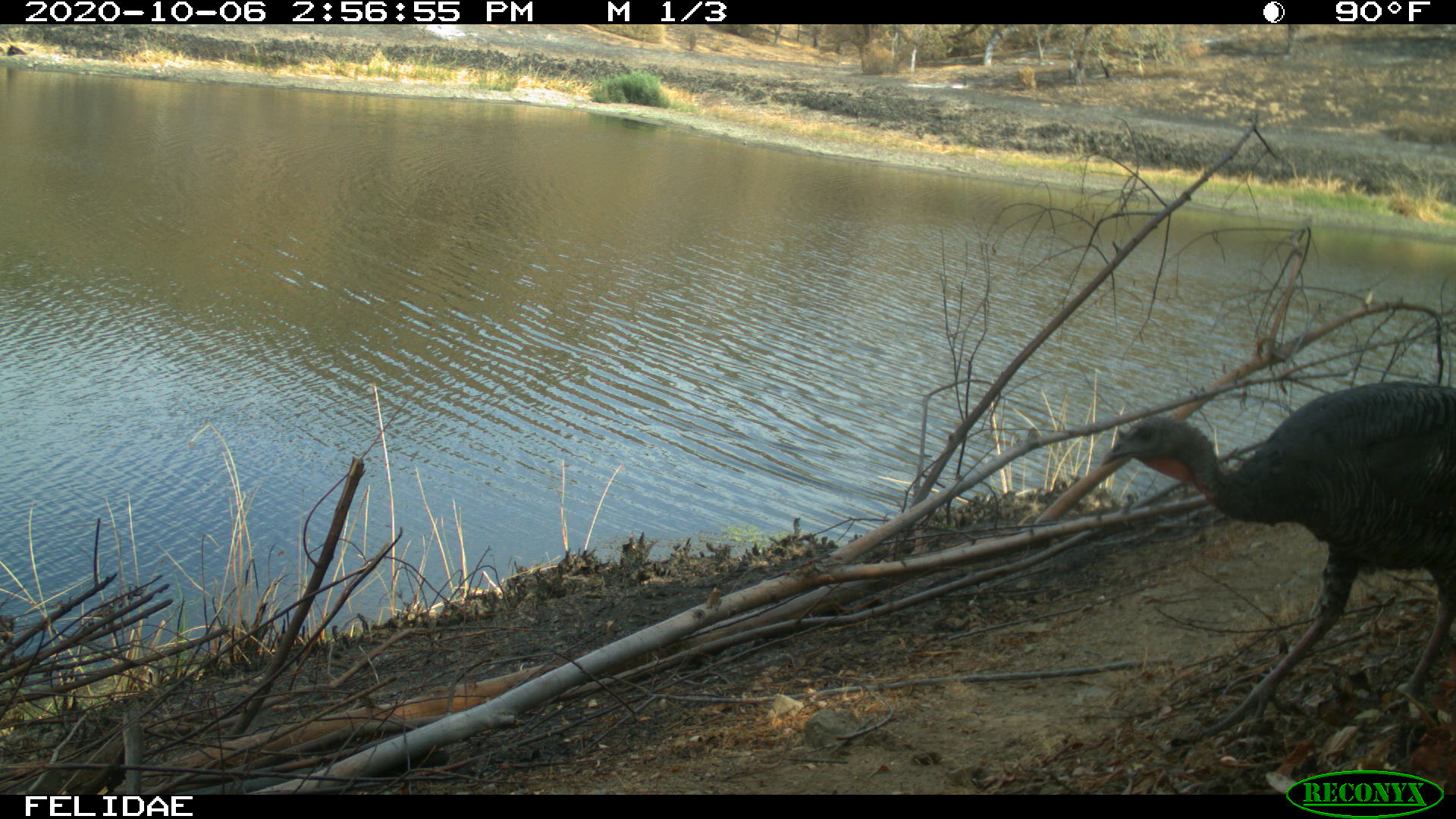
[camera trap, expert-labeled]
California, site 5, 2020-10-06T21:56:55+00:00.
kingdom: Animalia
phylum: Chordata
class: Aves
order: Galliformes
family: Phasianidae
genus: Meleagris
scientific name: Meleagris gallopavo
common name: turkey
Turkey (Meleagris gallopavo).